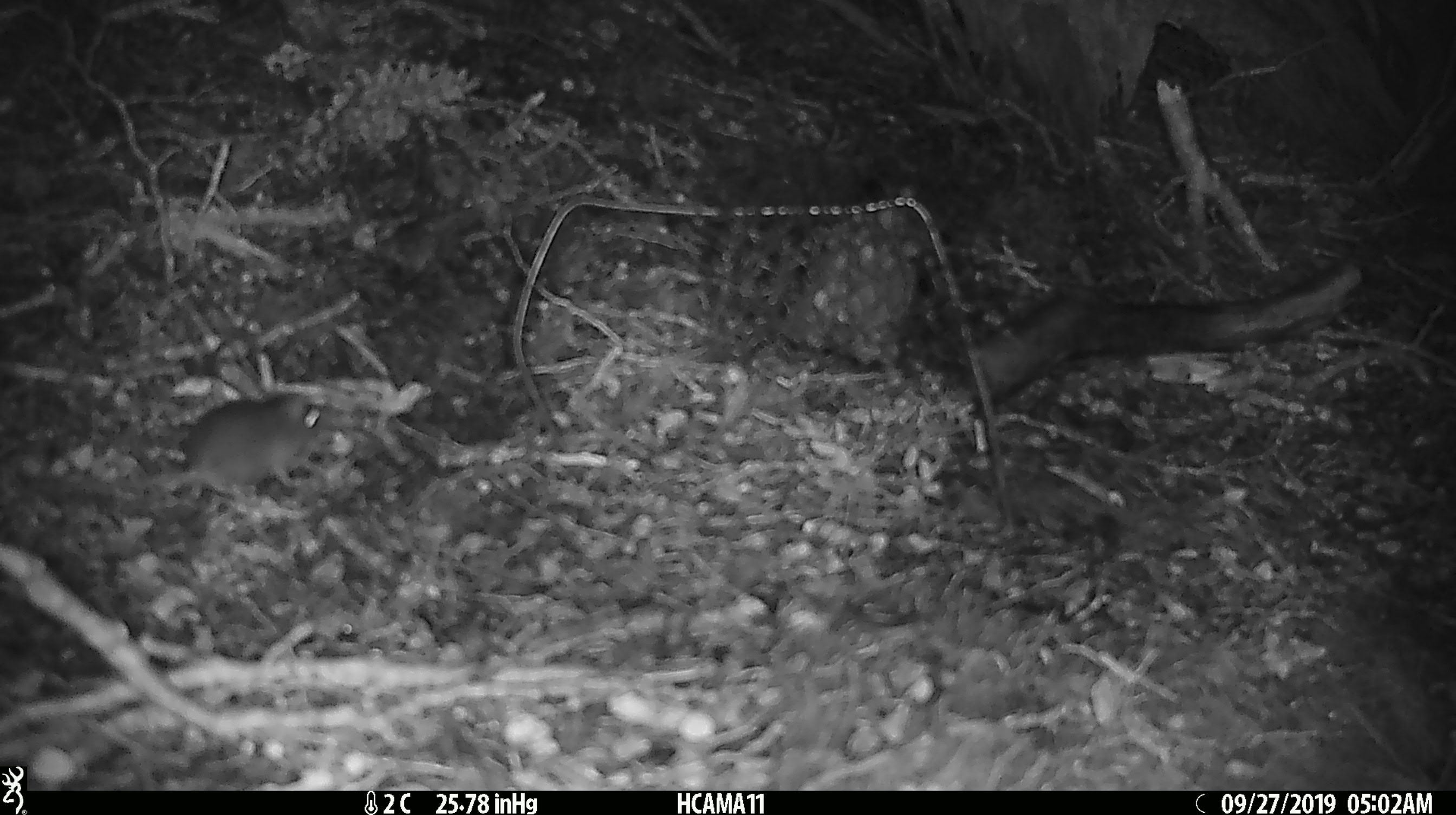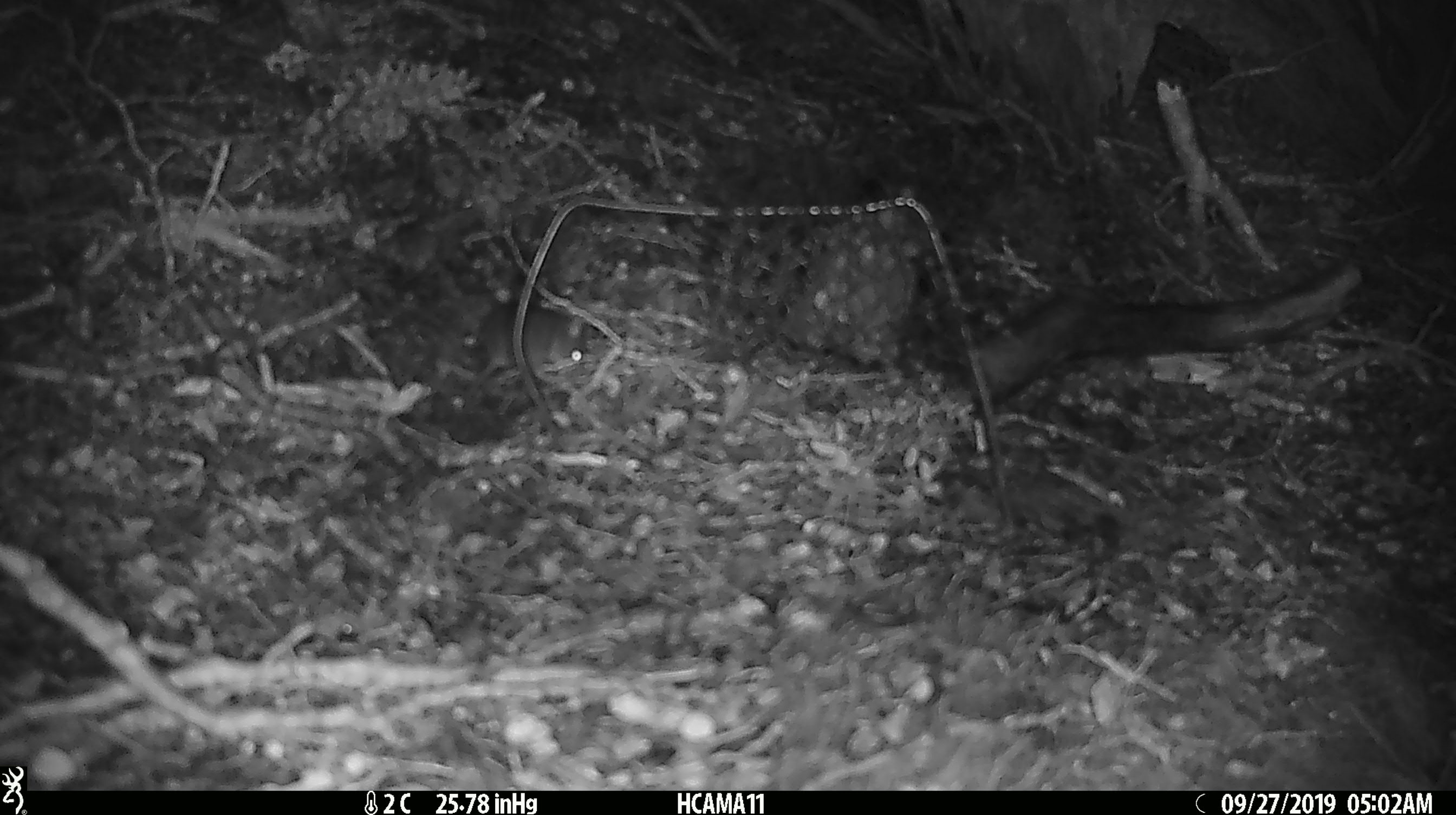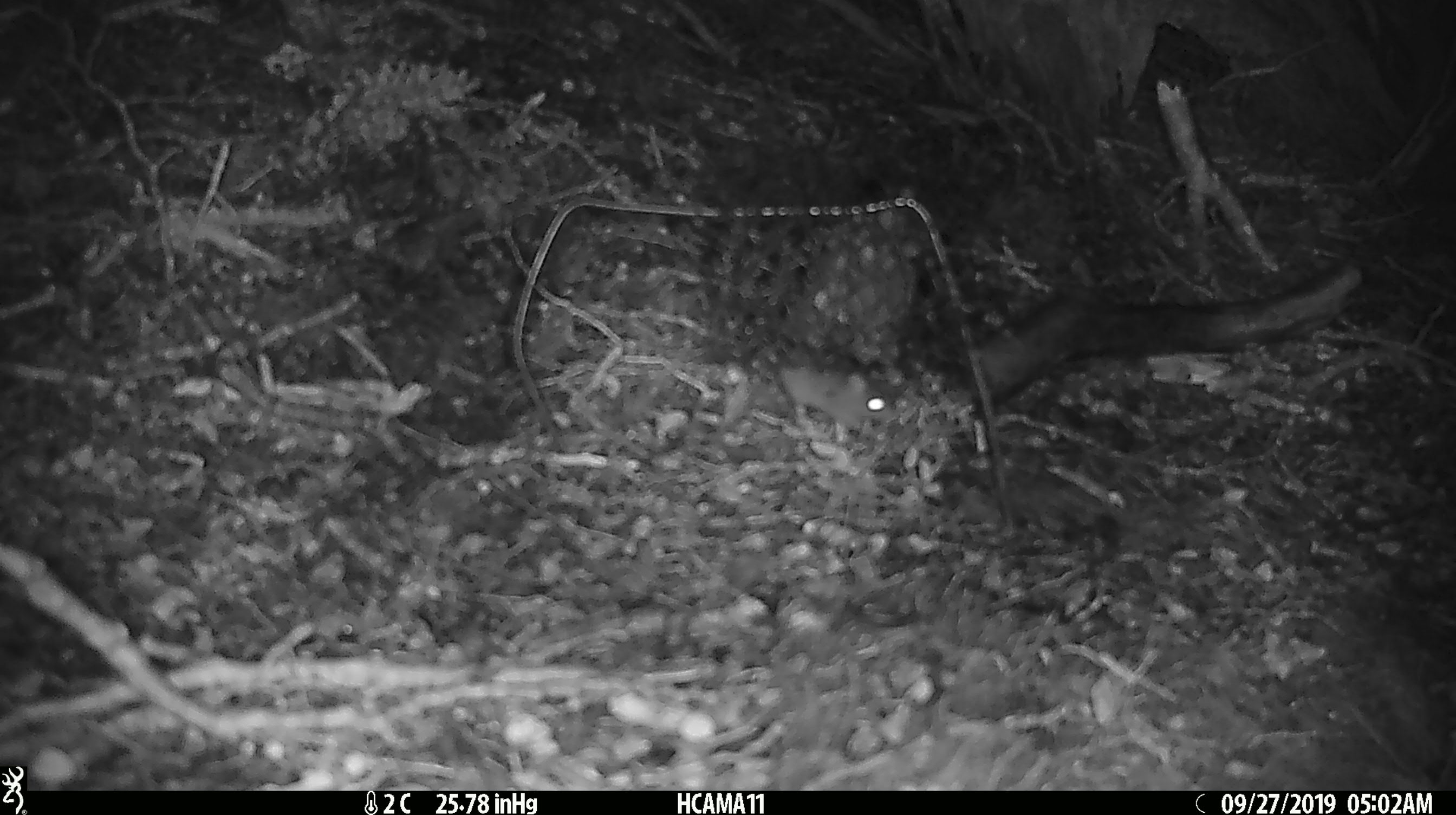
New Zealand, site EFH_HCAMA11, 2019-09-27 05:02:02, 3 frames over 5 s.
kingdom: Animalia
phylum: Chordata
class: Mammalia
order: Rodentia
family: Muridae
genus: Mus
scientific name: Mus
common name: mouse